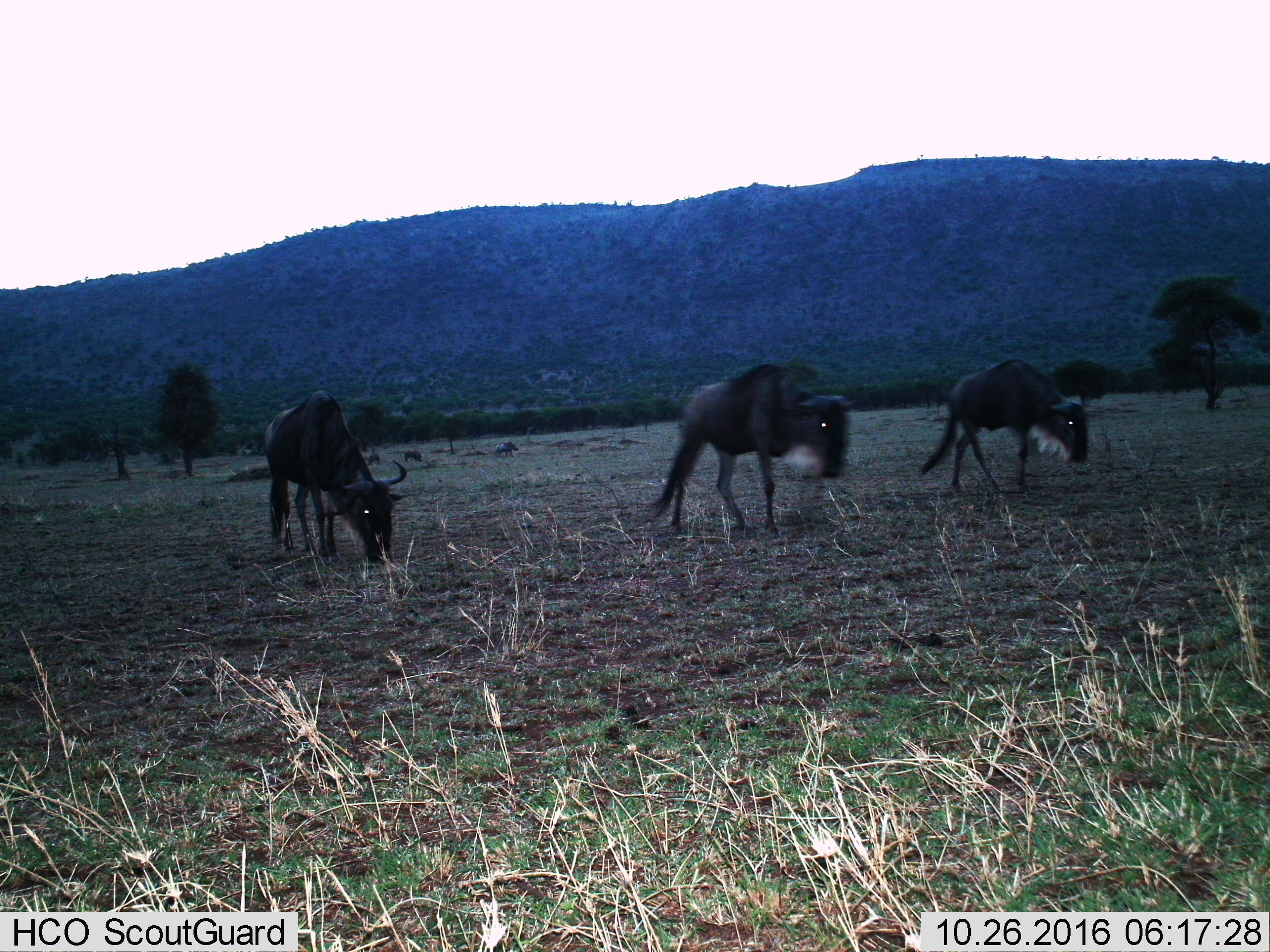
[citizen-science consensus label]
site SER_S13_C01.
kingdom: Animalia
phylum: Chordata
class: Mammalia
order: Artiodactyla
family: Bovidae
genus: Connochaetes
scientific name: Connochaetes taurinus taurinus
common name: blue wildebeest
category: wildebeestblue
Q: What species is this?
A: Wildebeestblue (blue wildebeest) (Connochaetes taurinus taurinus).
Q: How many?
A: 3.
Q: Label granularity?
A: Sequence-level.